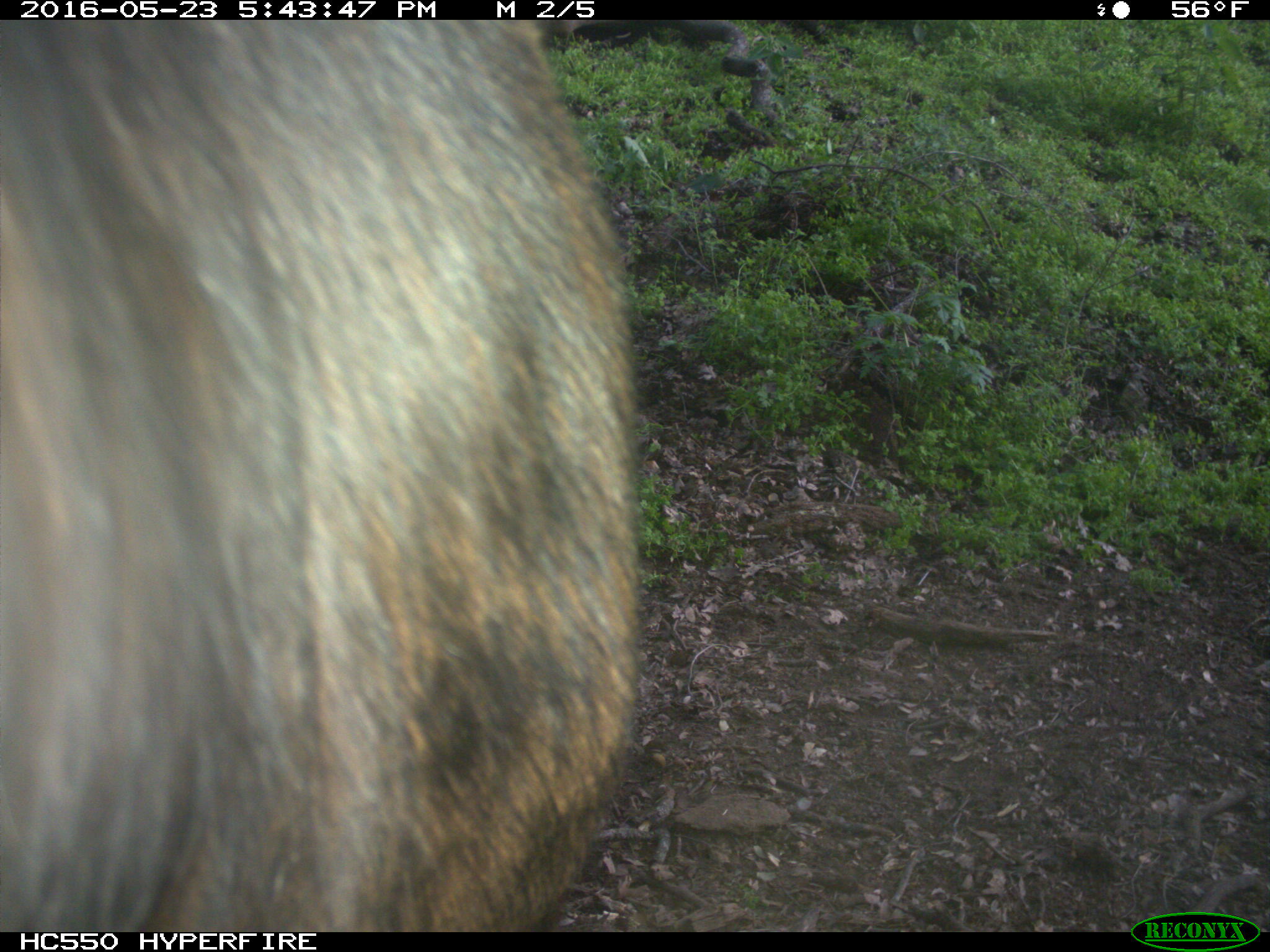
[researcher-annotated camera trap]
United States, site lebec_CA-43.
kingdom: Animalia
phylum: Chordata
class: Mammalia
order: Artiodactyla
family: Bovidae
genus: Bos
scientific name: Bos taurus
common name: domestic cow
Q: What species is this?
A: Bos taurus (domestic cow).